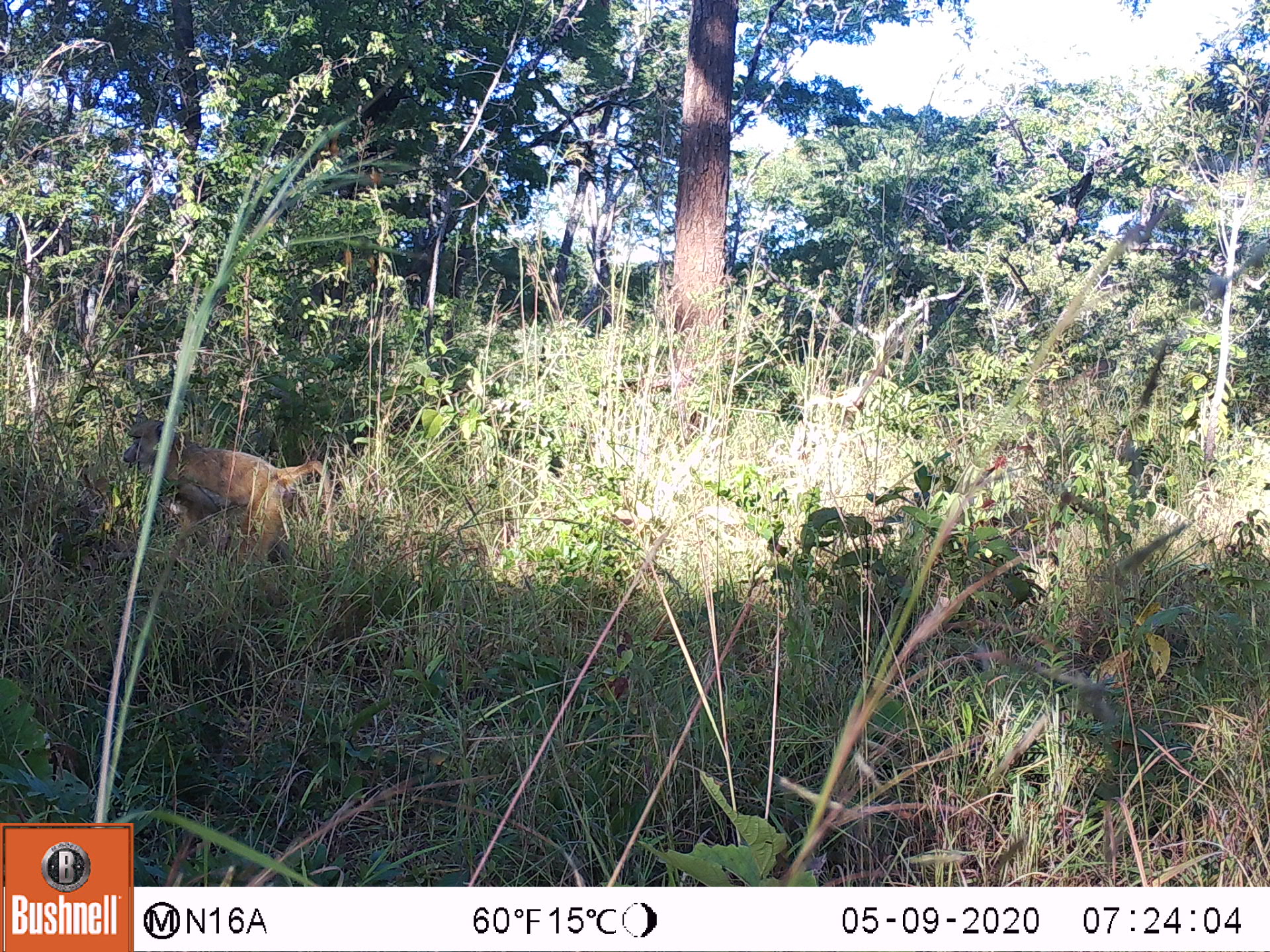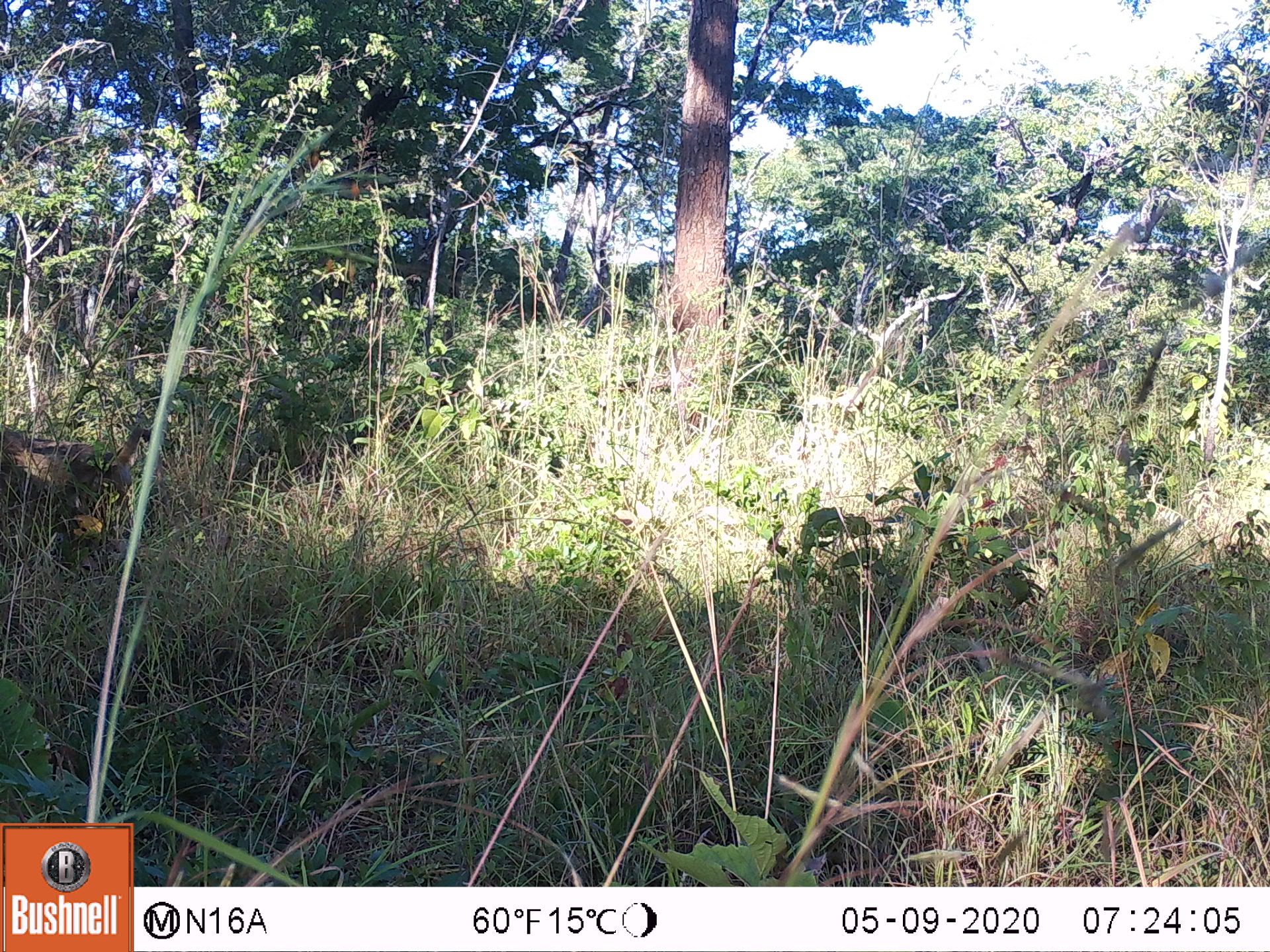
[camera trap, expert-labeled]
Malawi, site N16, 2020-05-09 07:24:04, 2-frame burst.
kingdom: Animalia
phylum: Chordata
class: Mammalia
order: Primates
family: Cercopithecidae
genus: Papio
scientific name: Papio cynocephalus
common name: yellow baboon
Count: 1.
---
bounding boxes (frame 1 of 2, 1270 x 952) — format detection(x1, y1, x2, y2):
yellow baboon: detection(119, 420, 331, 560)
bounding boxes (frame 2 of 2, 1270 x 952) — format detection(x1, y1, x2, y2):
yellow baboon: detection(0, 424, 153, 539)